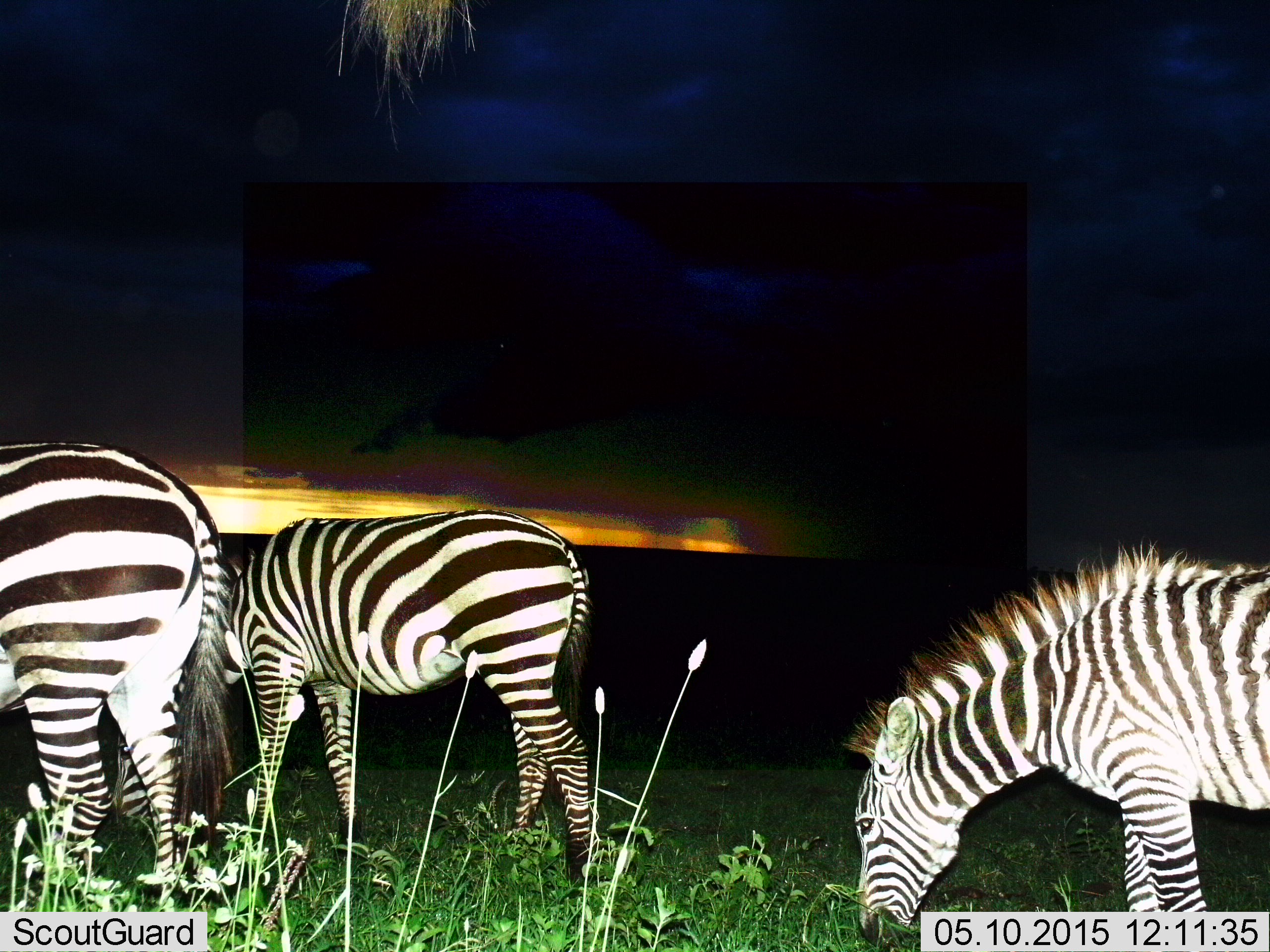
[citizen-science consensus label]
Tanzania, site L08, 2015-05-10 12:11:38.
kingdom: Animalia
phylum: Chordata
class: Mammalia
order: Perissodactyla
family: Equidae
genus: Equus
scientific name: Equus quagga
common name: plains zebra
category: zebra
Zebra (plains zebra) (Equus quagga), count 3. Behavior (volunteer vote fractions): standing 40%, resting 0%, moving 10%, interacting 0%. Young present (vote fraction): 0%. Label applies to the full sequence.